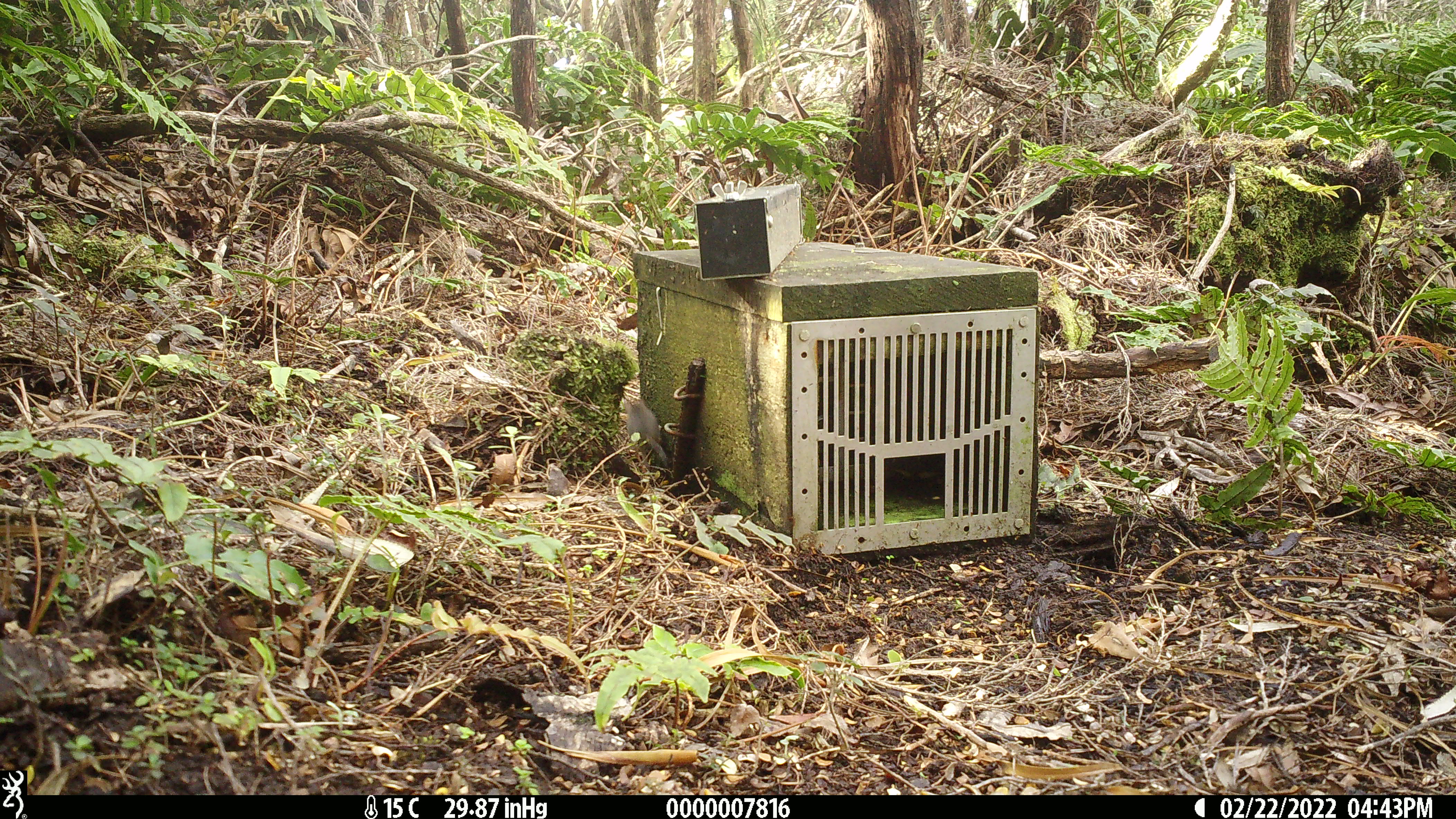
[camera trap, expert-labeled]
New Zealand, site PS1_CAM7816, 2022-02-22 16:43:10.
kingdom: Animalia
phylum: Chordata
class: Mammalia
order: Rodentia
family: Muridae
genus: Mus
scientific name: Mus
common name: mouse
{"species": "mouse (Mus)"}